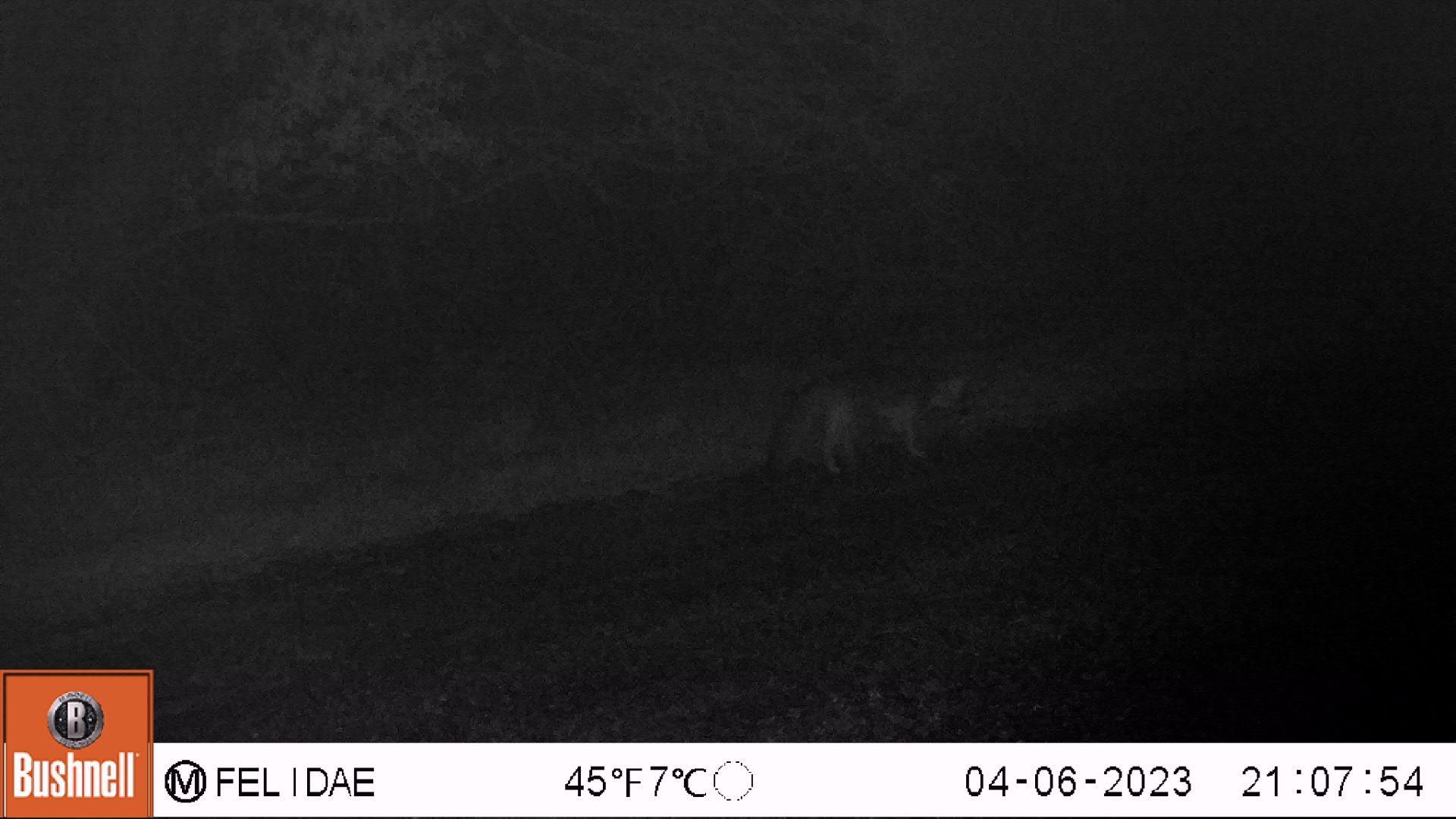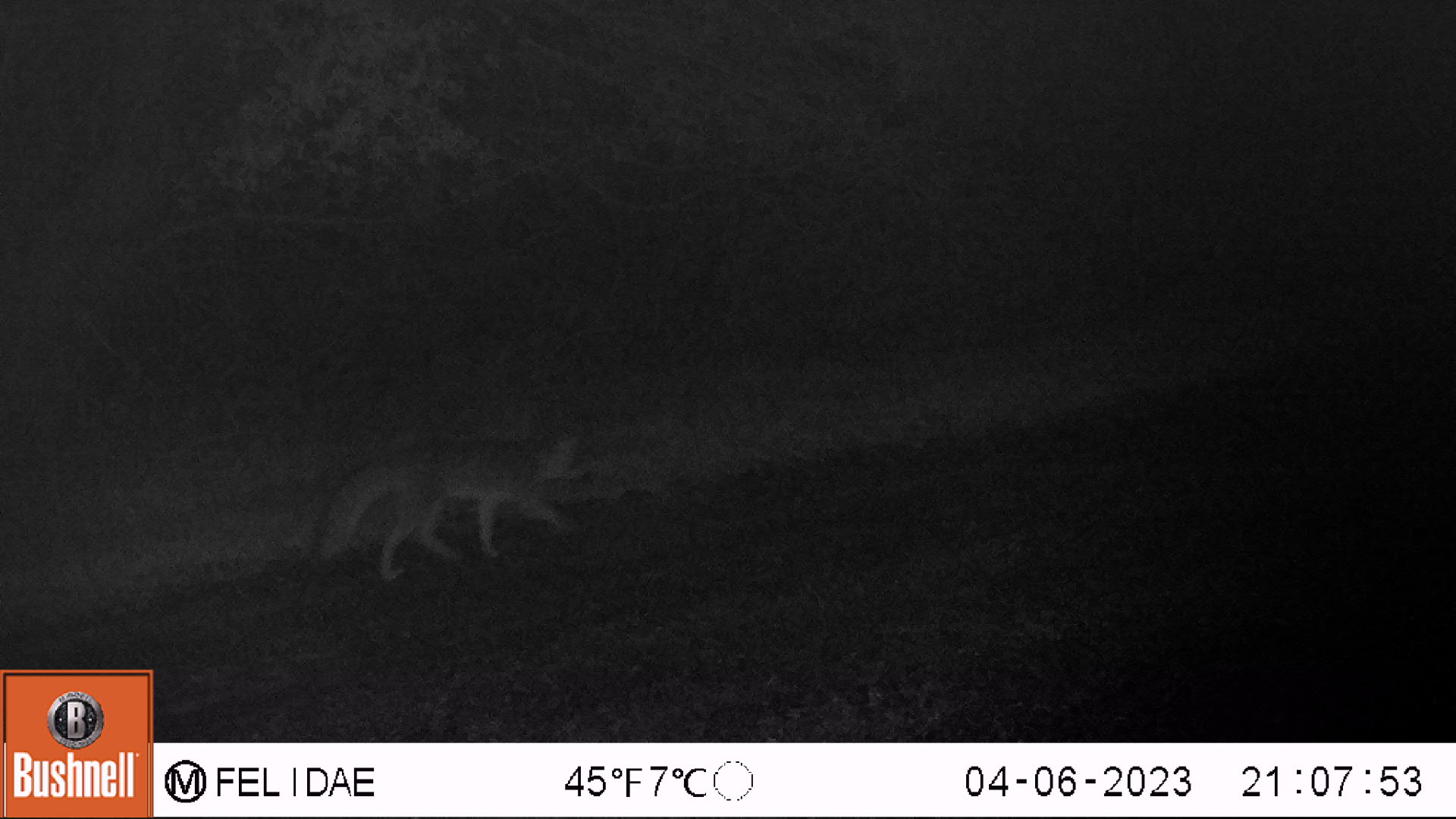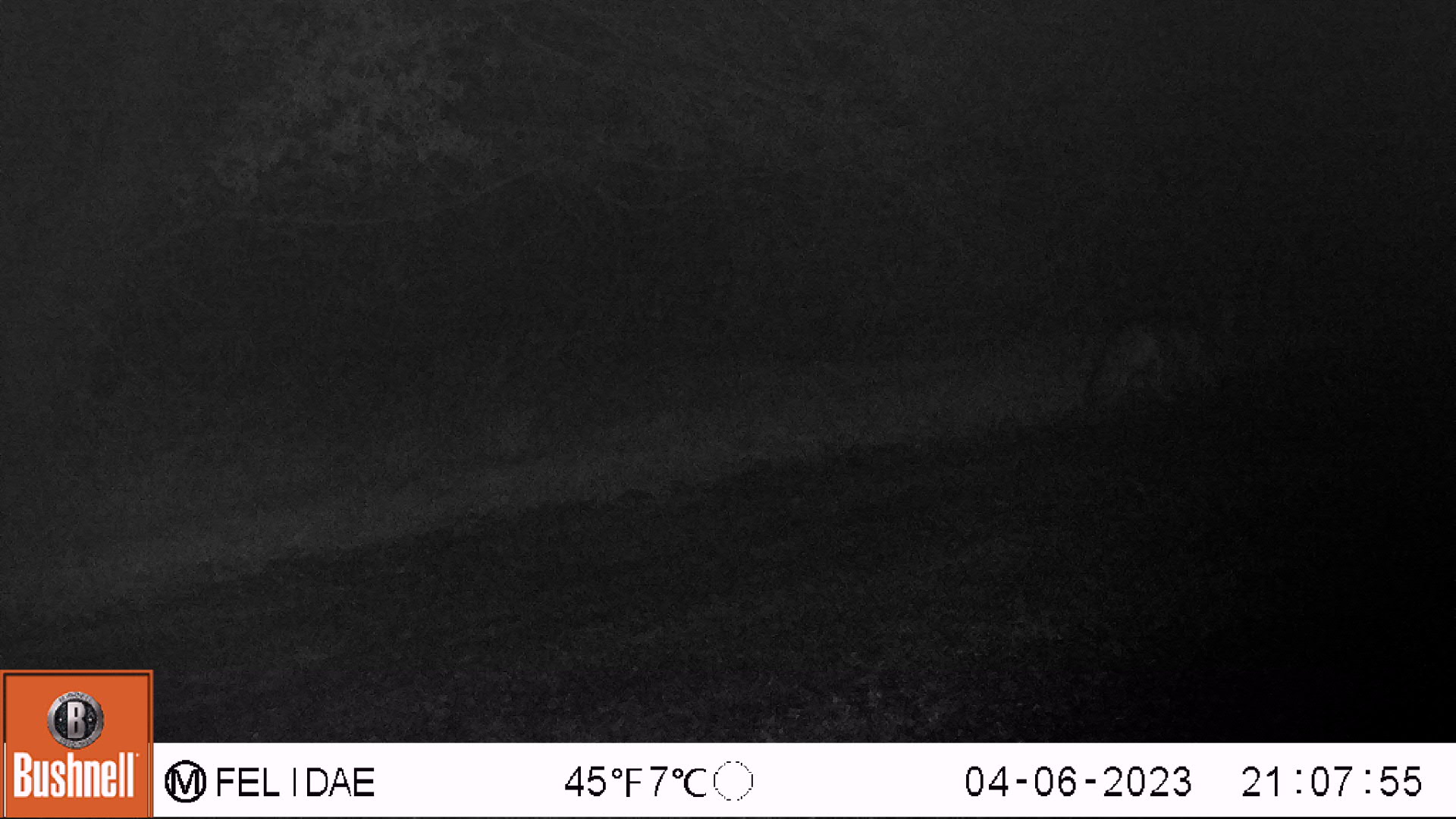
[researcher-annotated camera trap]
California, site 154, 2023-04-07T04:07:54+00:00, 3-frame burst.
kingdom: Animalia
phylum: Chordata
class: Mammalia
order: Carnivora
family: Canidae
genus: Urocyon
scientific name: Urocyon cinereoargenteus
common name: gray fox